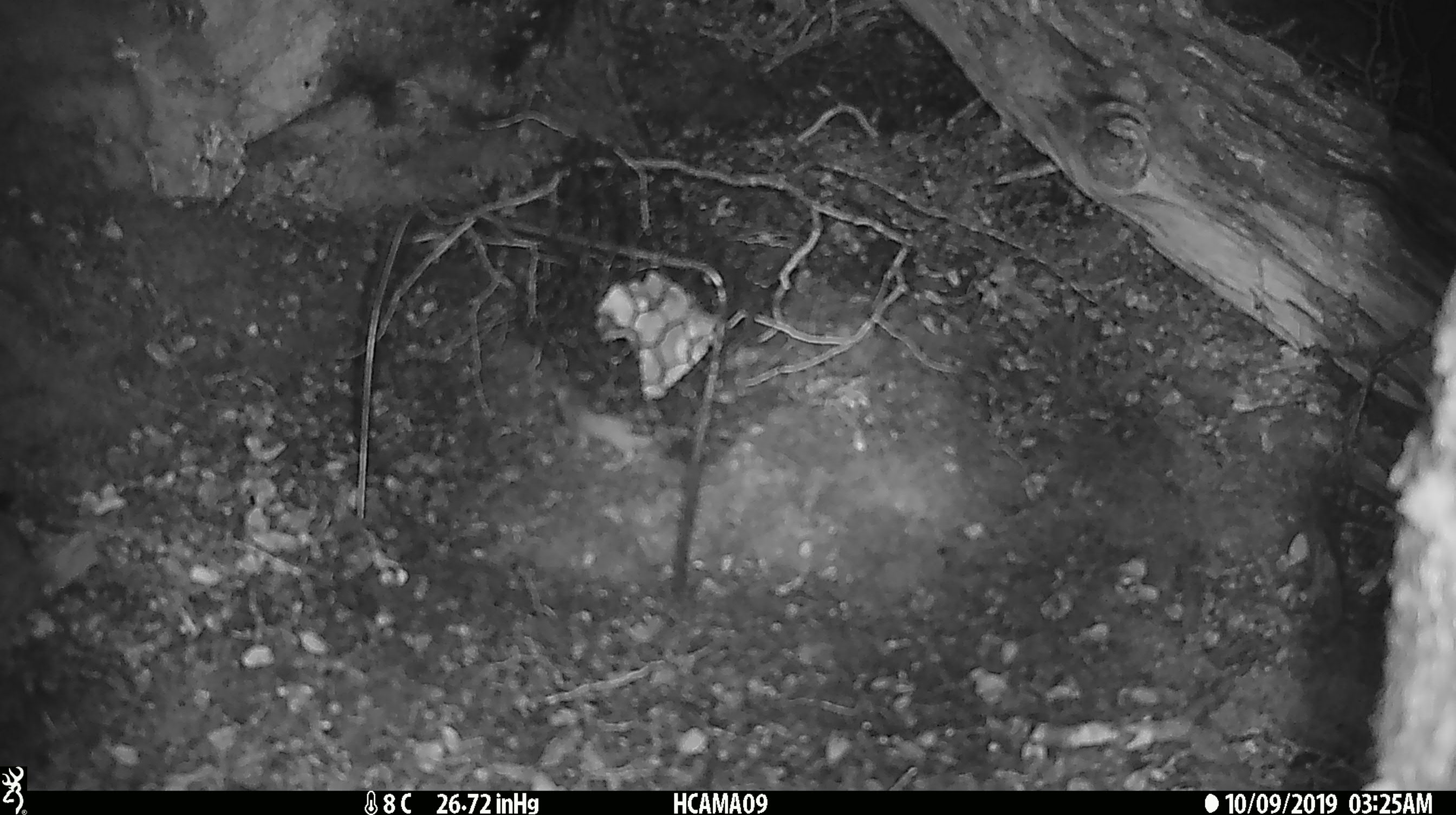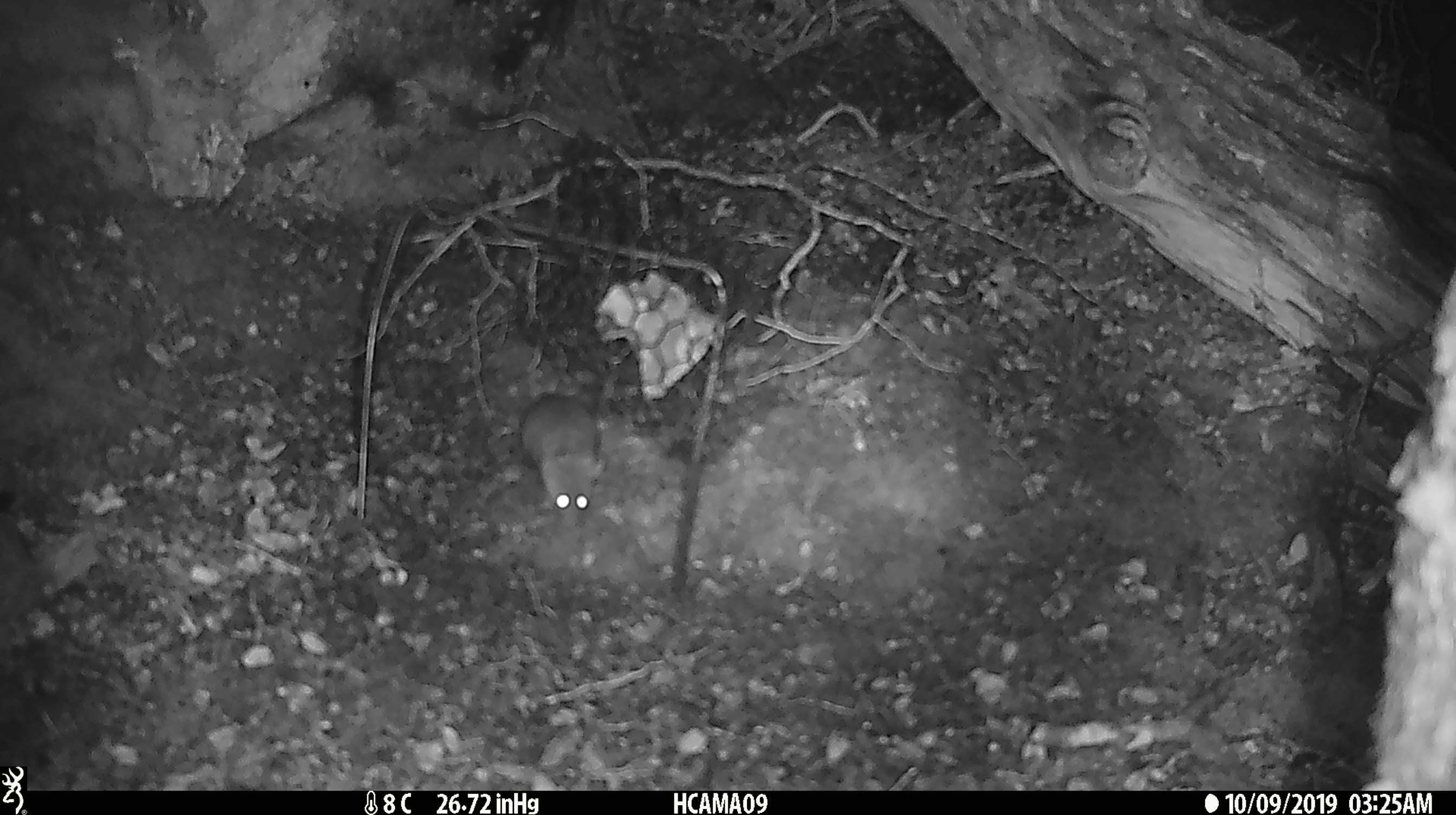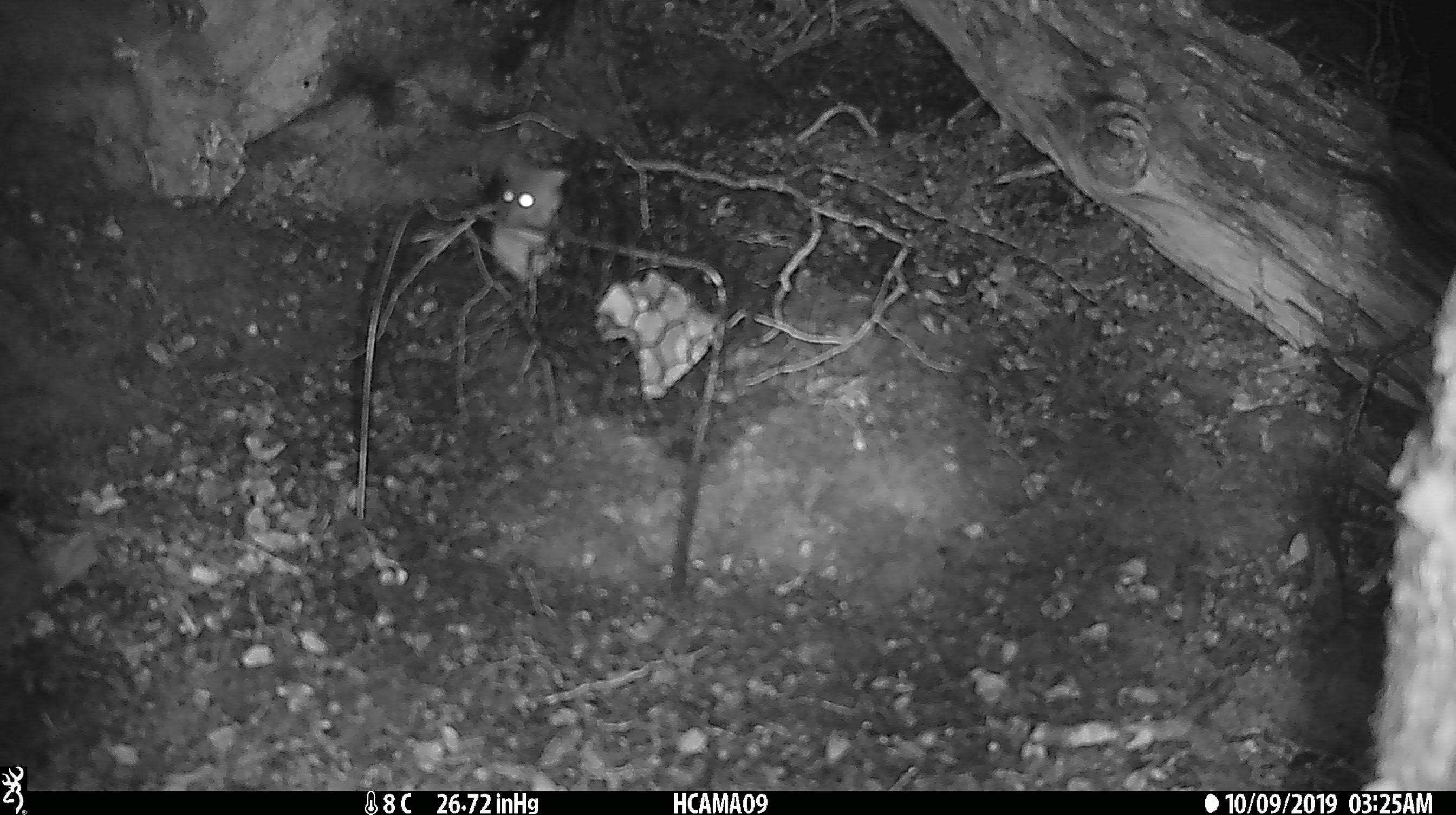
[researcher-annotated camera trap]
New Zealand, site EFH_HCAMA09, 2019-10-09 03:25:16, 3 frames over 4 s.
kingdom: Animalia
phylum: Chordata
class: Mammalia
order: Rodentia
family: Muridae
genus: Mus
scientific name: Mus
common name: mouse